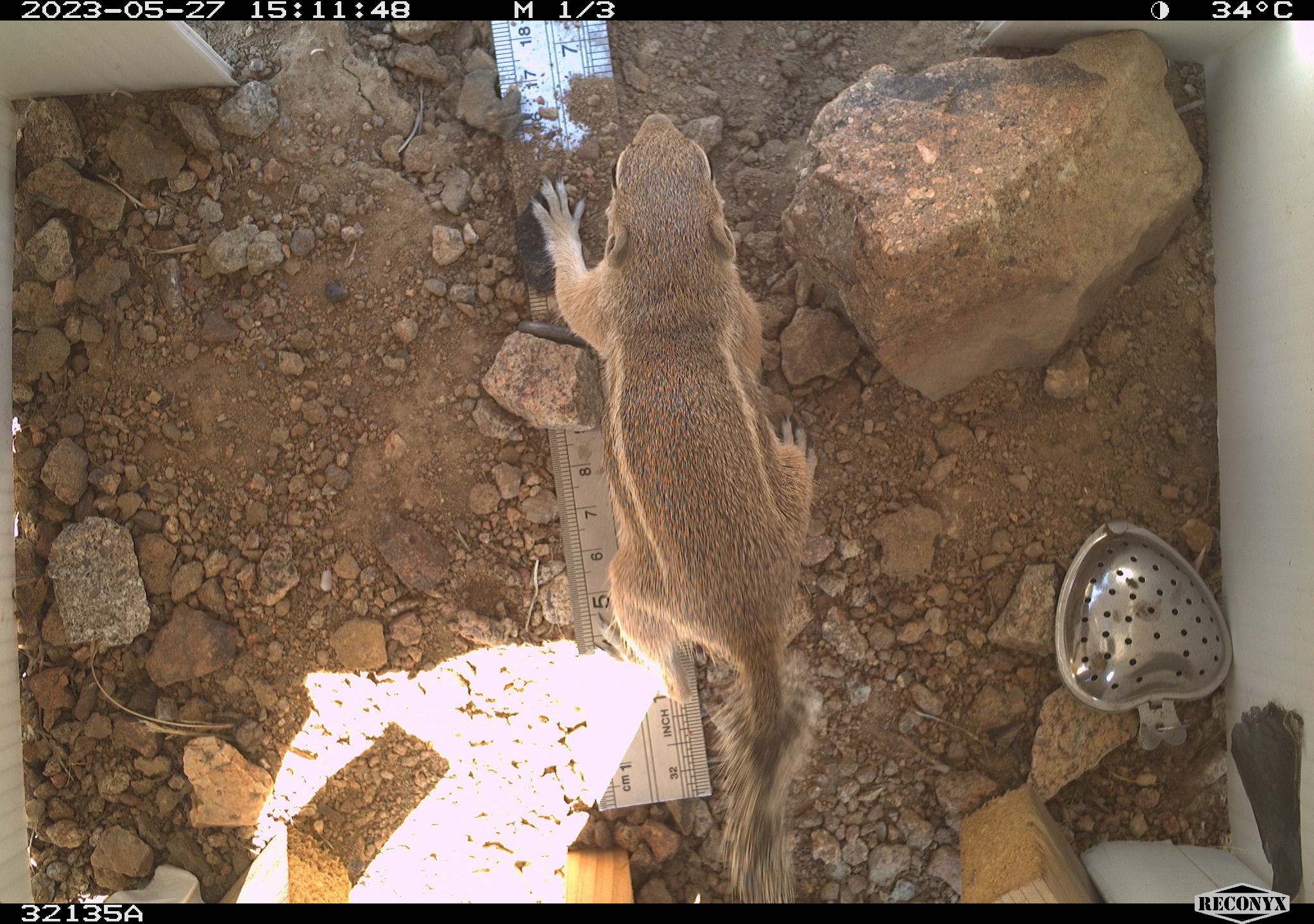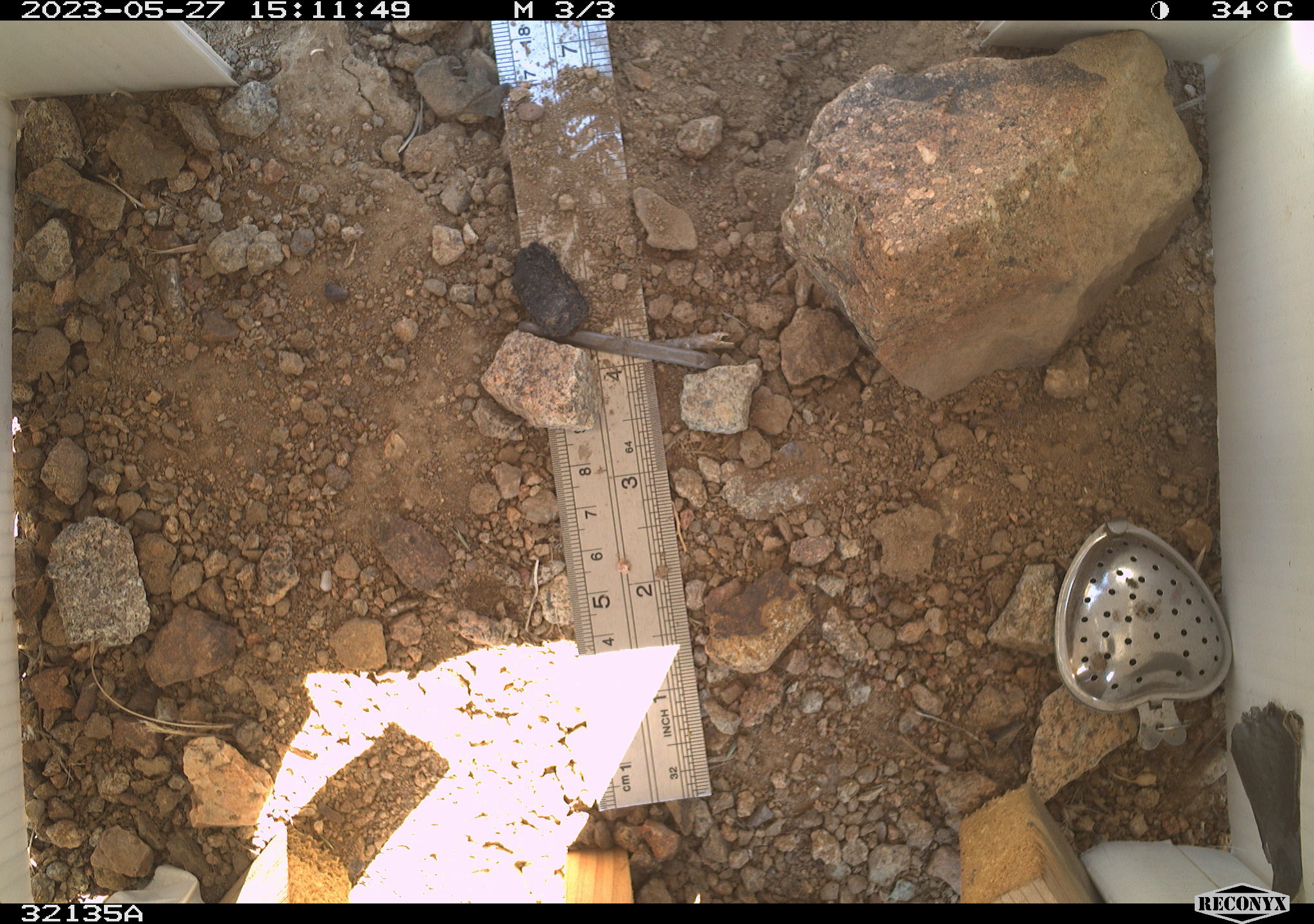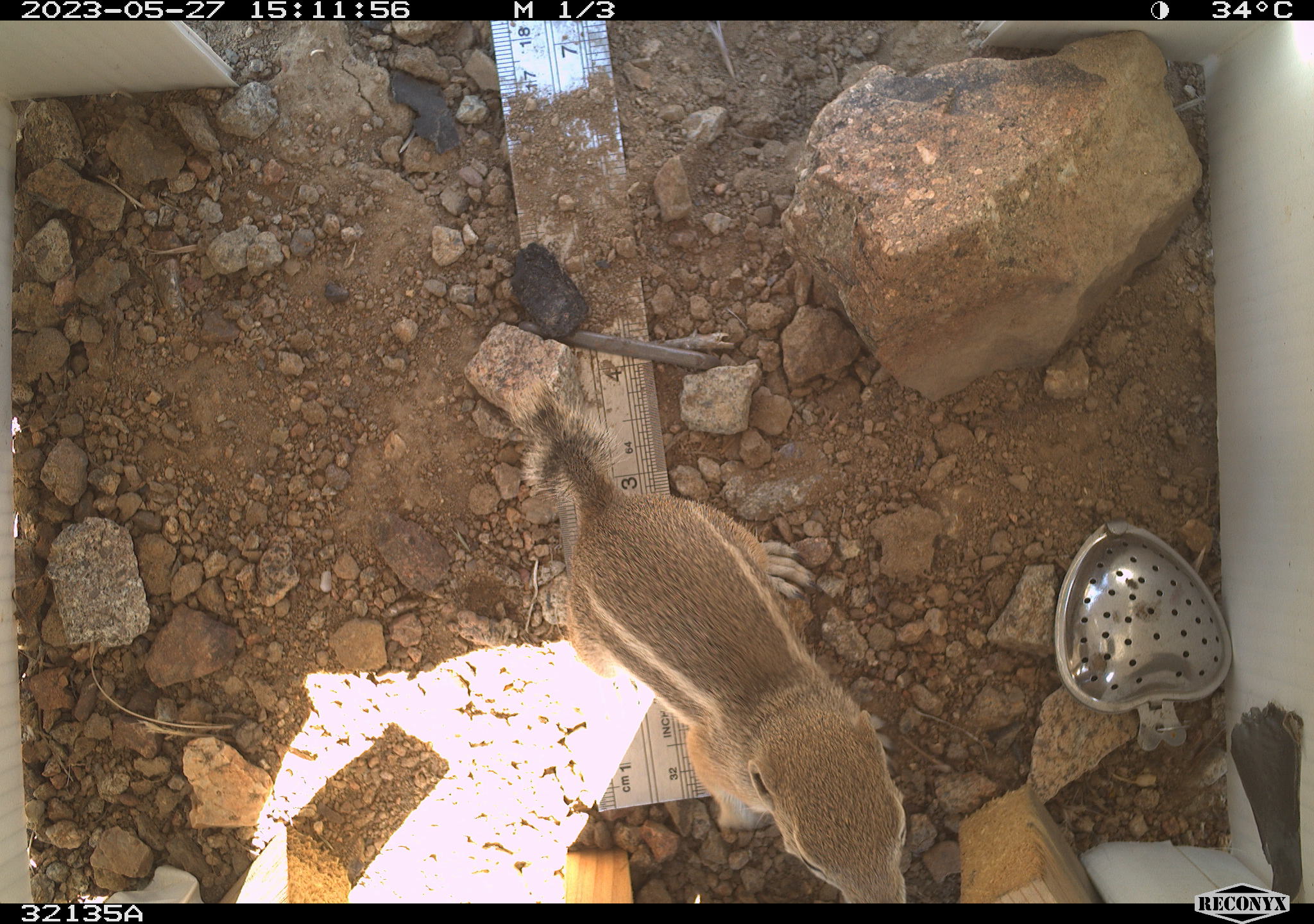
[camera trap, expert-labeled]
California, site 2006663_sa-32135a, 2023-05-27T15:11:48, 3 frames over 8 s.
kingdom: Animalia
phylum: Chordata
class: Mammalia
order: Rodentia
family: Sciuridae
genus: Ammospermophilus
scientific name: Ammospermophilus leucurus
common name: white-tailed antelope squirrel